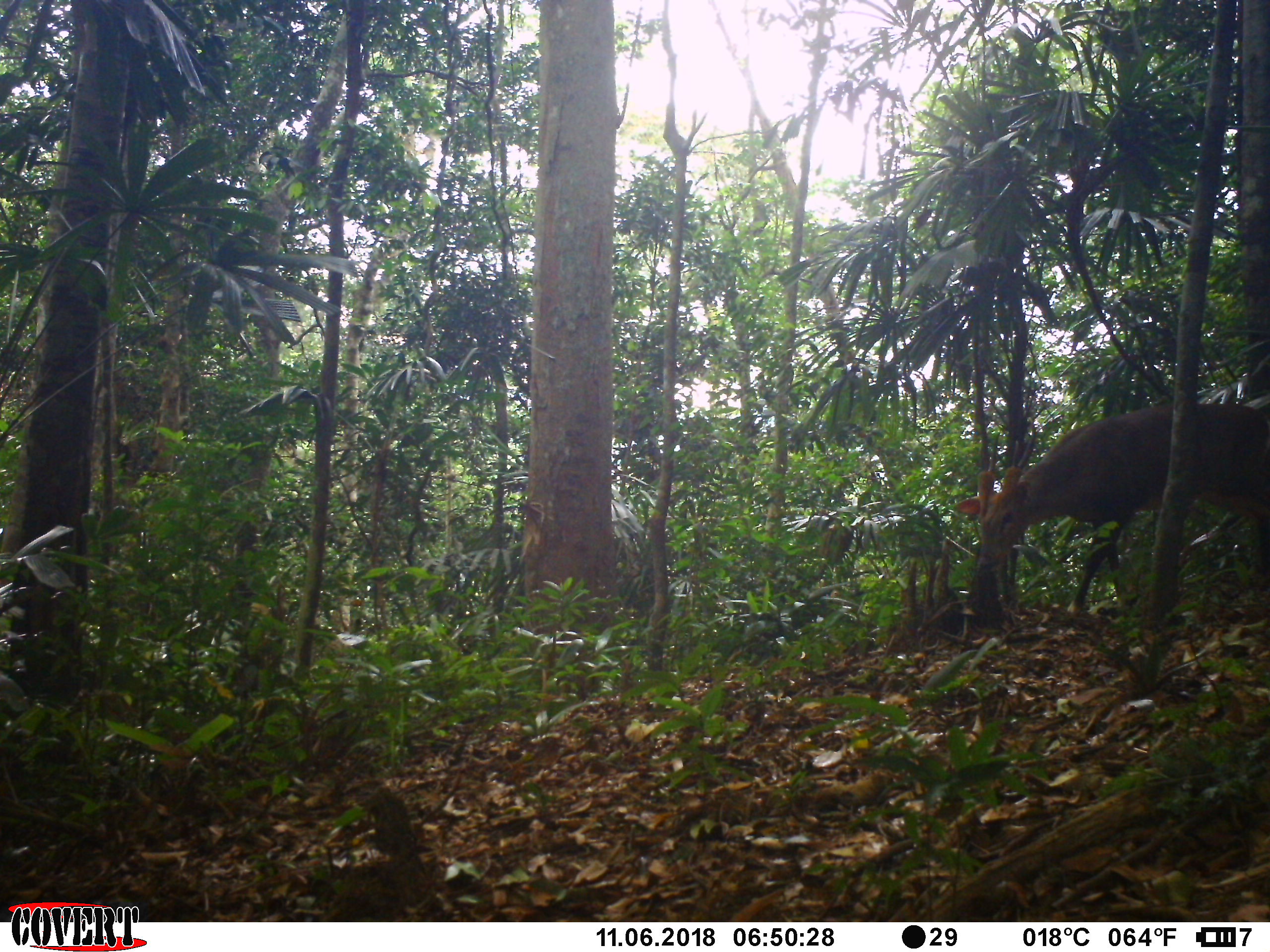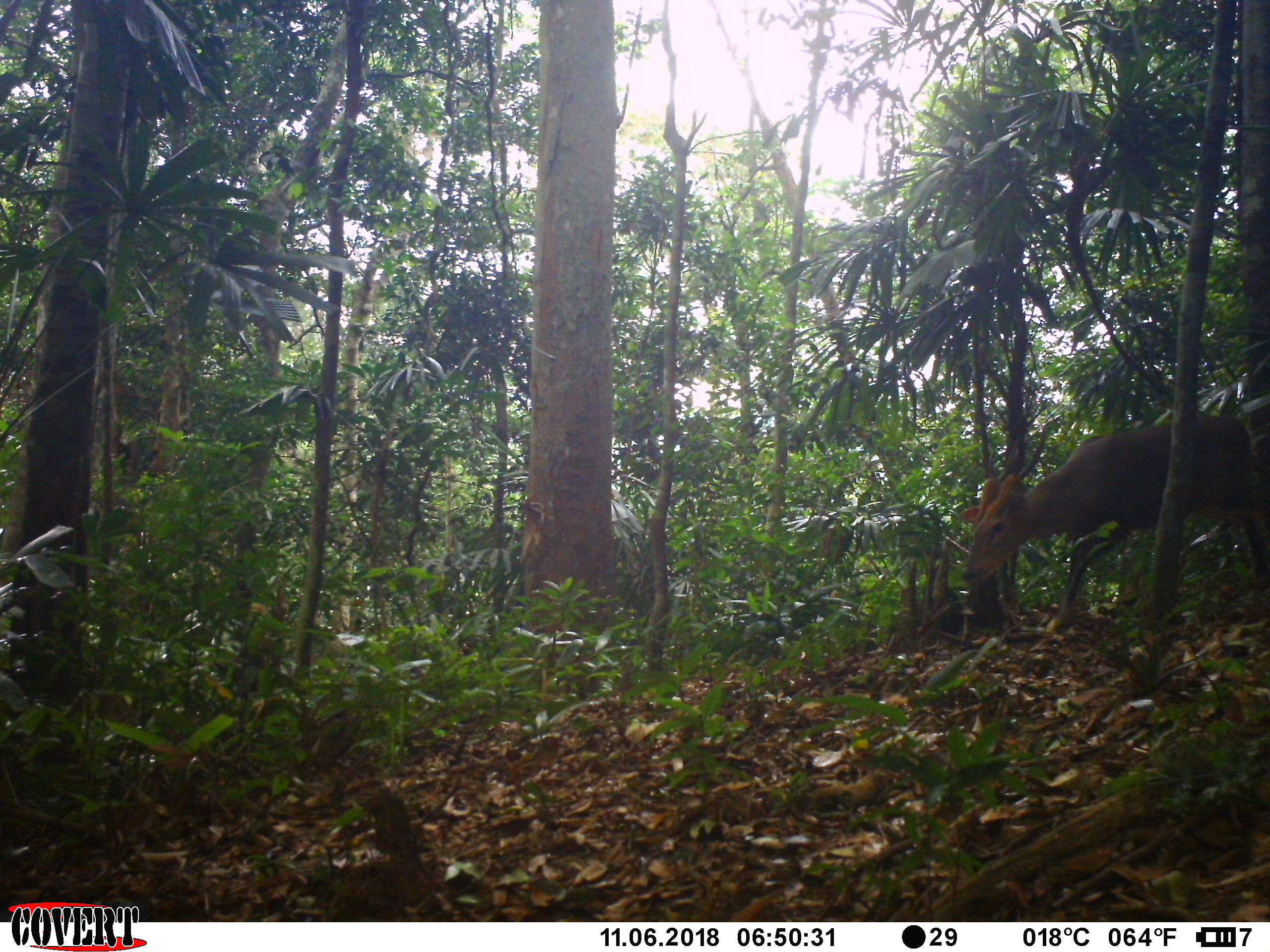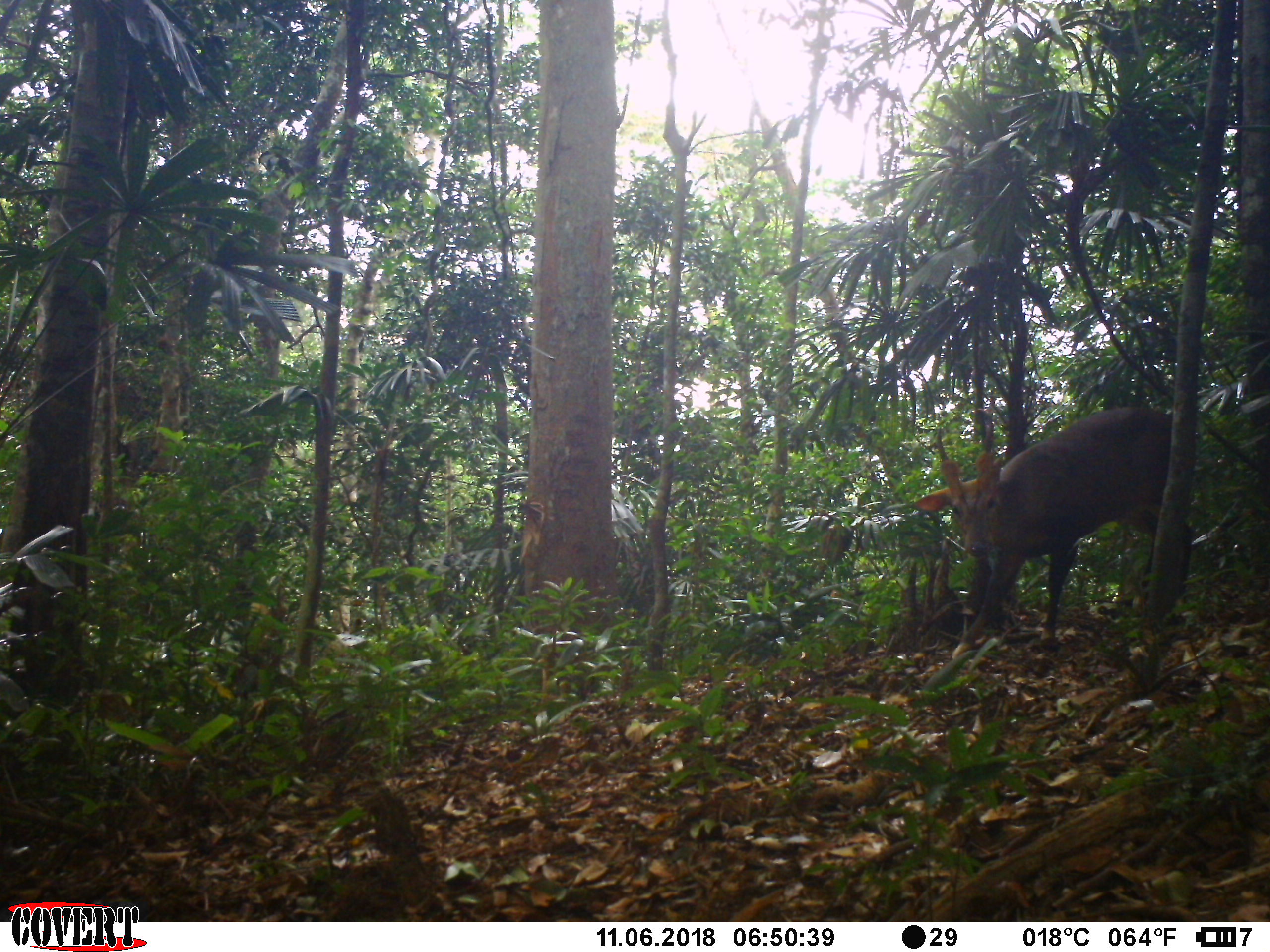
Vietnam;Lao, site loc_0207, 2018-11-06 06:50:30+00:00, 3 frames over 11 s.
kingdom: Animalia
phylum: Chordata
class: Mammalia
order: Artiodactyla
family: Cervidae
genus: Muntiacus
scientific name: Muntiacus vuquangensis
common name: large-antlered muntjac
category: large antlered muntjac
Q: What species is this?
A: Large antlered muntjac (large-antlered muntjac) (Muntiacus vuquangensis).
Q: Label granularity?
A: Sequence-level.